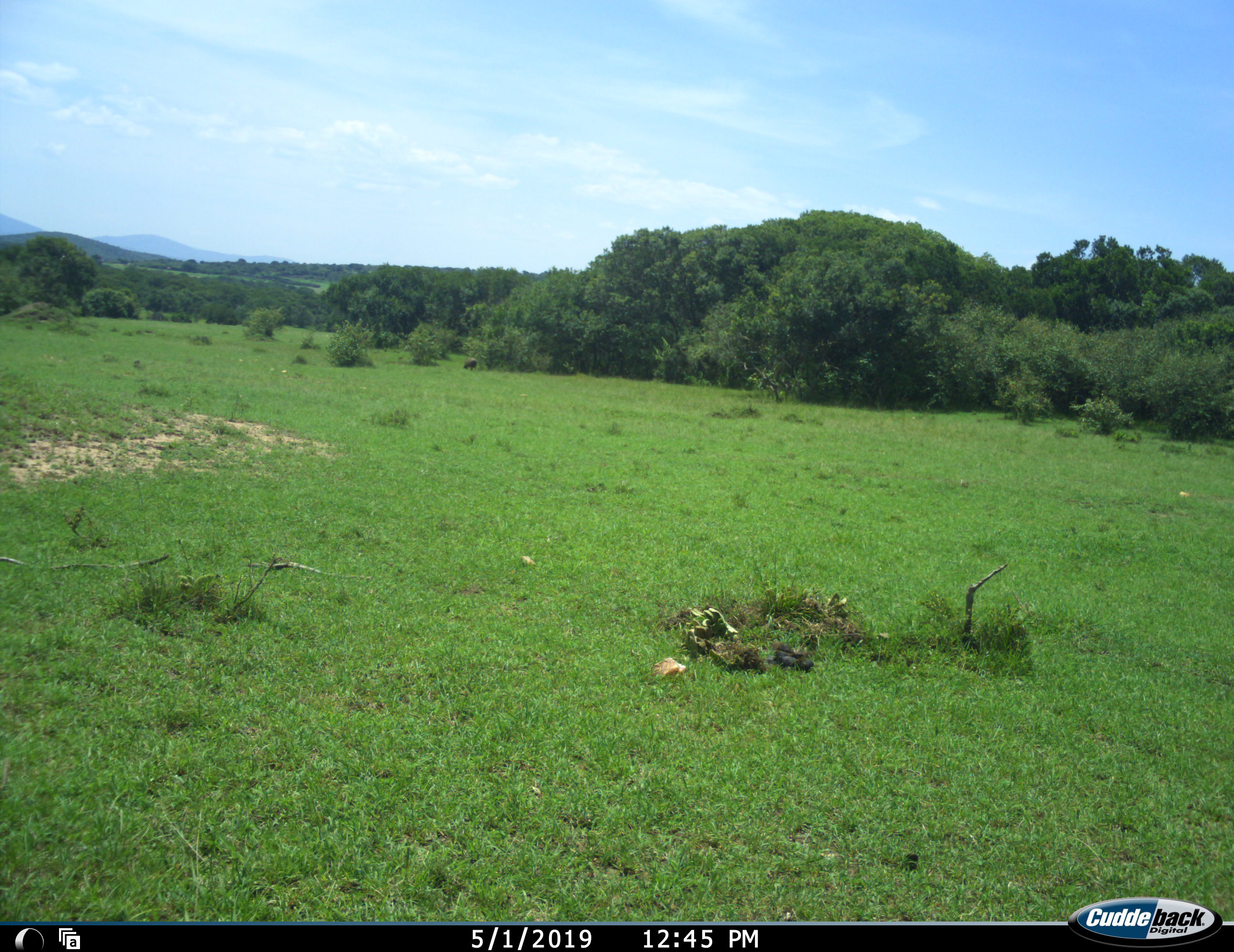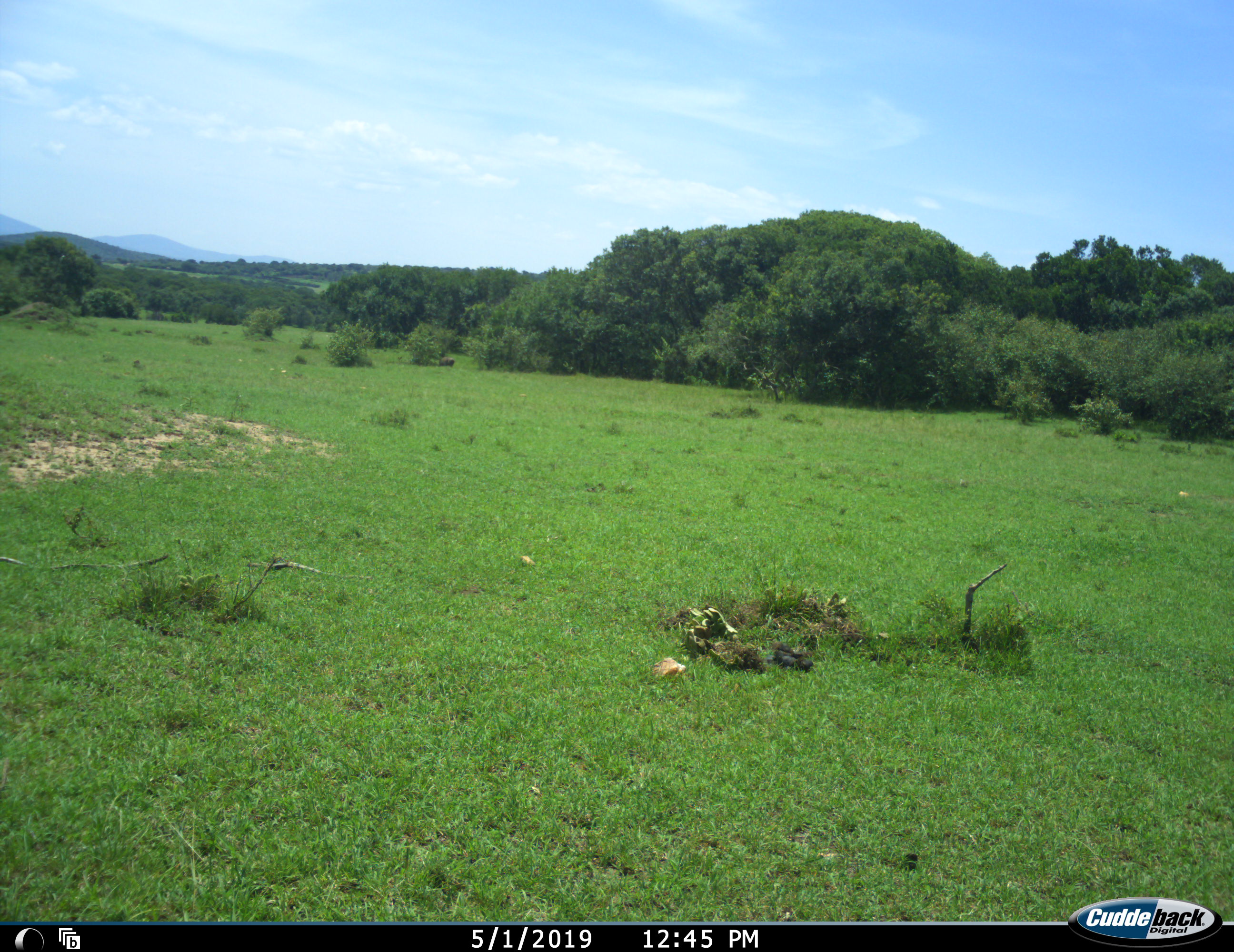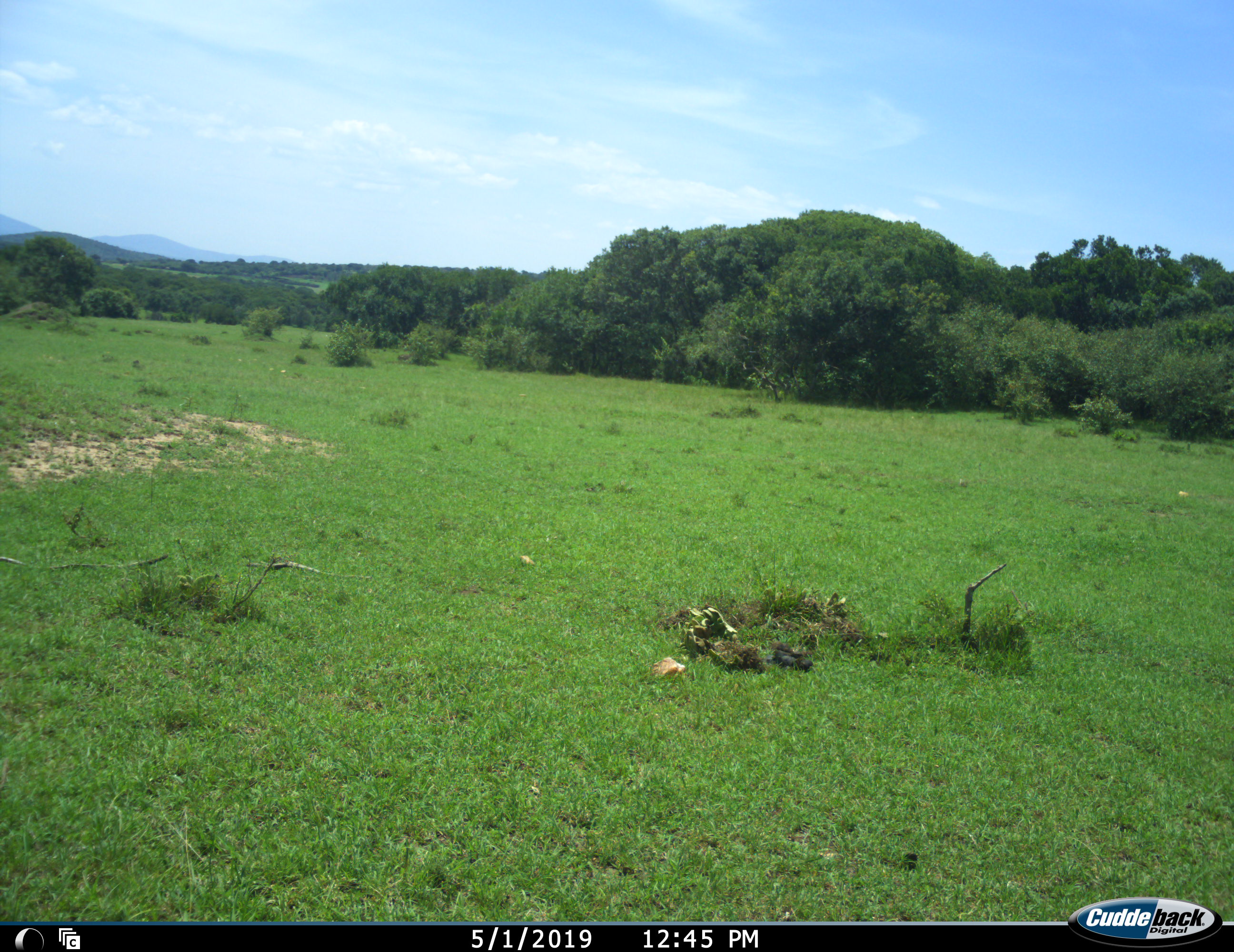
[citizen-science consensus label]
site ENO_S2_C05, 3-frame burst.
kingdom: Animalia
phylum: Chordata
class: Mammalia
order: Artiodactyla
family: Suidae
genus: Phacochoerus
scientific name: Phacochoerus africanus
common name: warthog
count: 1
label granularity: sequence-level